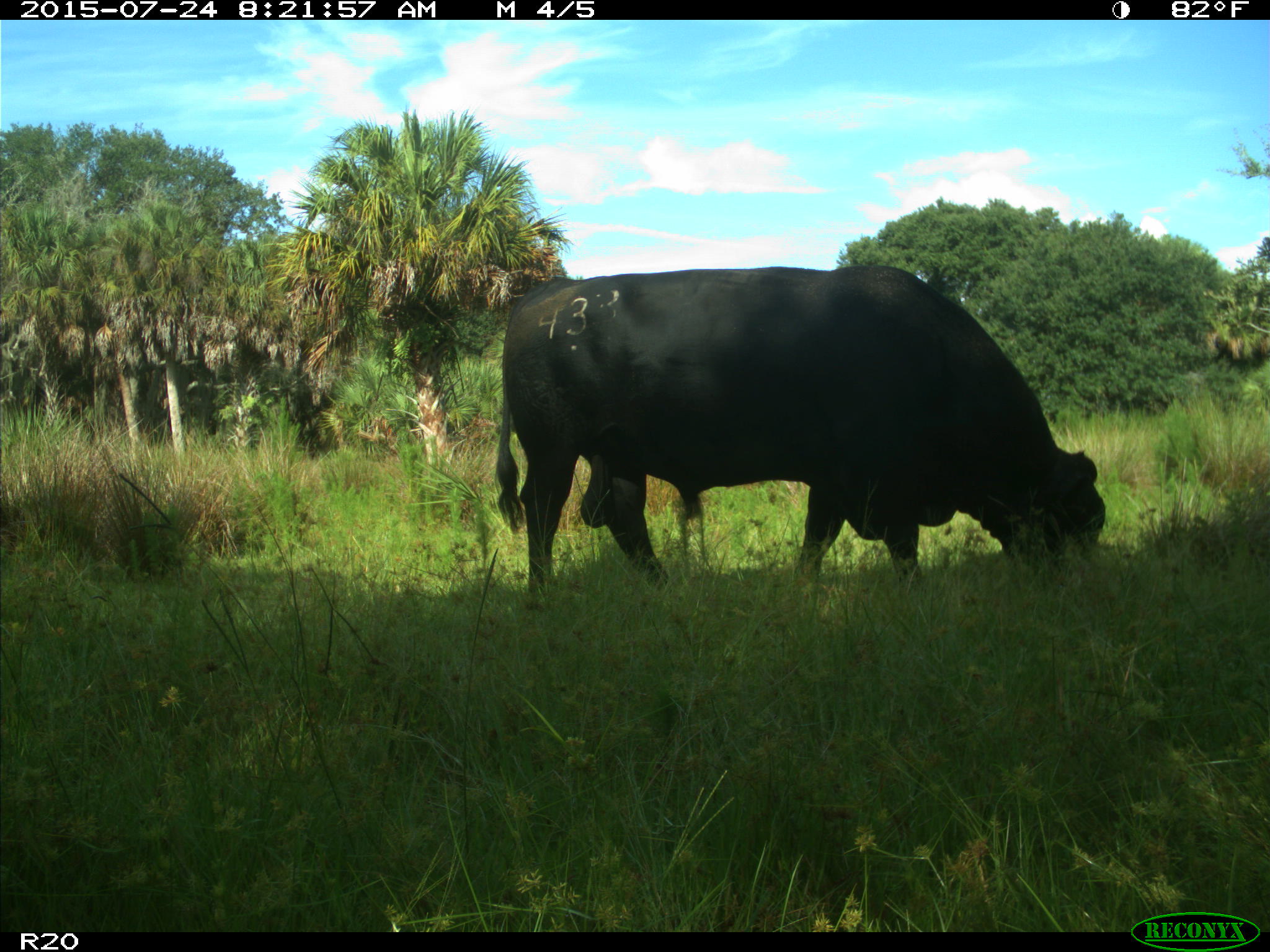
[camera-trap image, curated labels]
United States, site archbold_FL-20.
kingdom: Animalia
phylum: Chordata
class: Mammalia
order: Artiodactyla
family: Bovidae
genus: Bos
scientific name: Bos taurus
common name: domestic cow